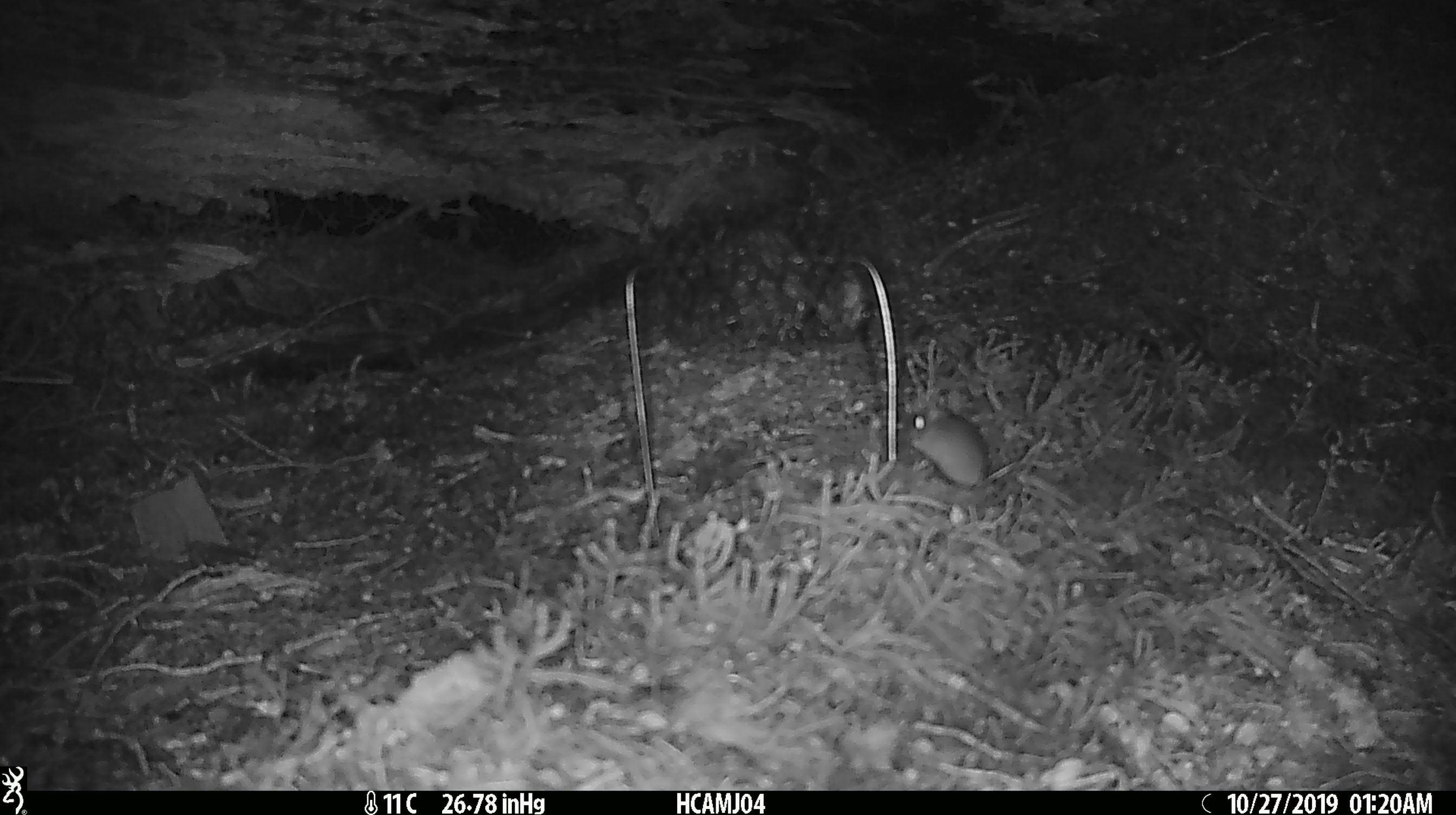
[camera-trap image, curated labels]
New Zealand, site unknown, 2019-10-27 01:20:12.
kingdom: Animalia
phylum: Chordata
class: Mammalia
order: Rodentia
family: Muridae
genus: Mus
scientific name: Mus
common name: mouse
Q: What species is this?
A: Mouse (Mus).